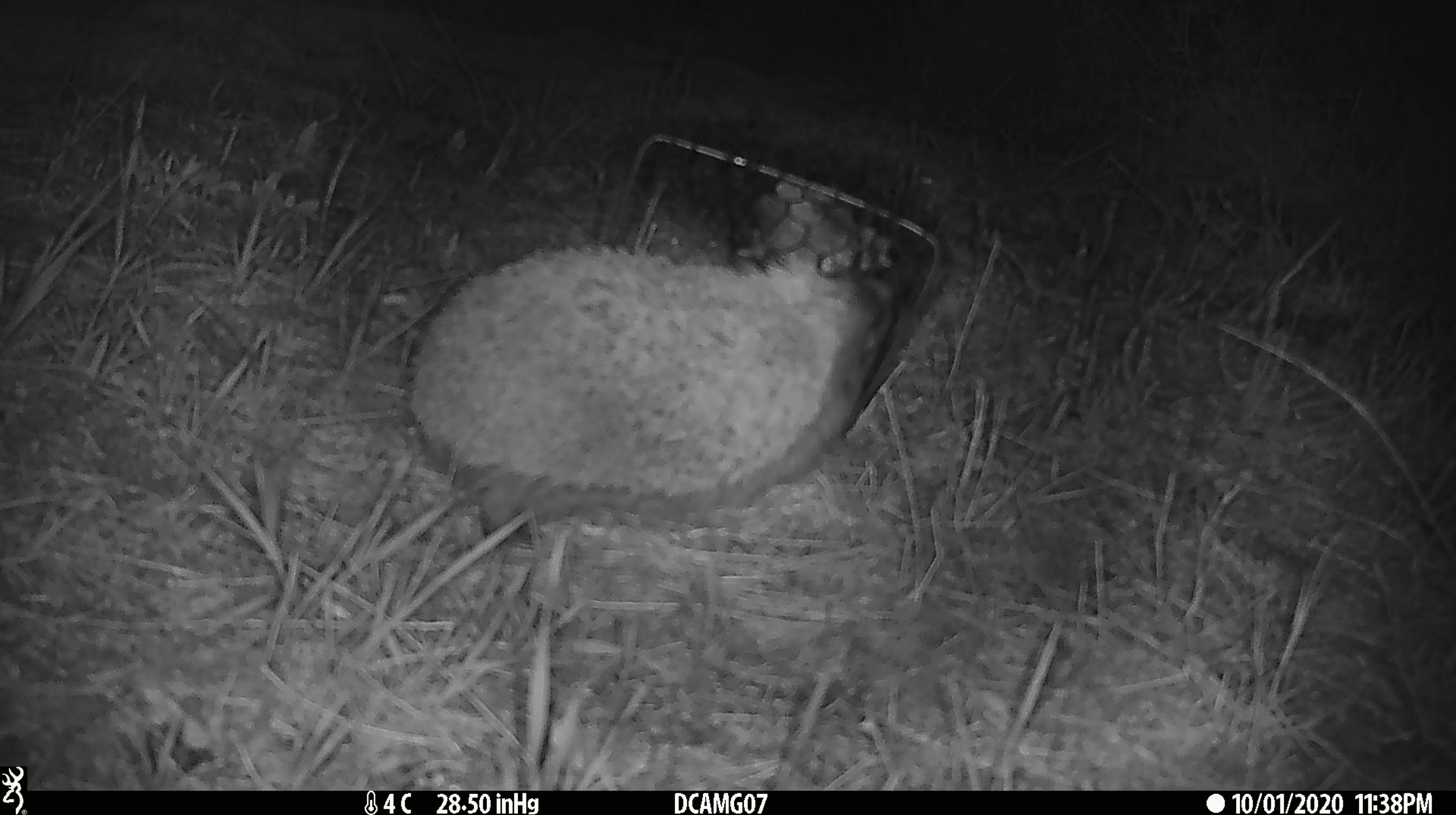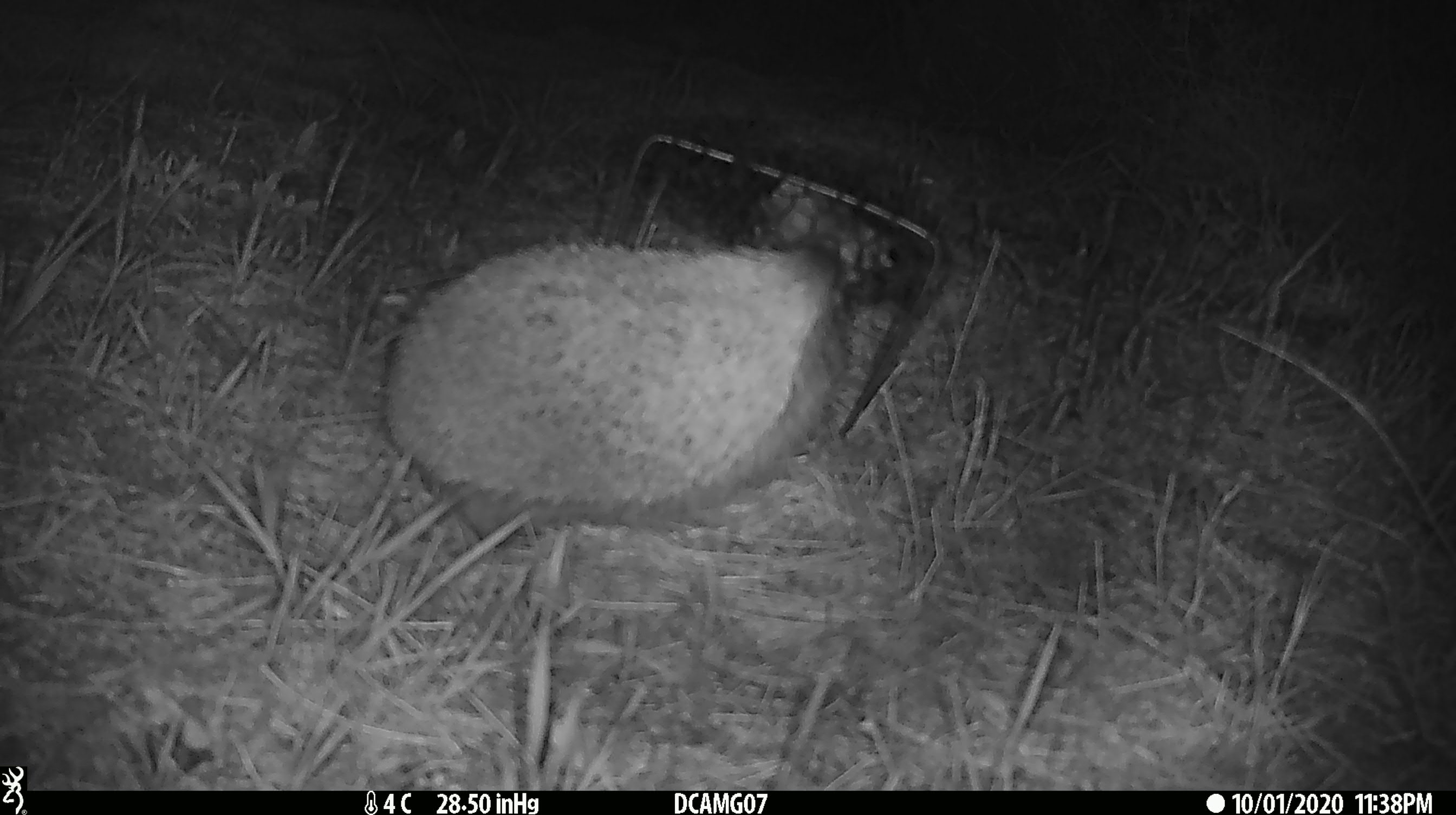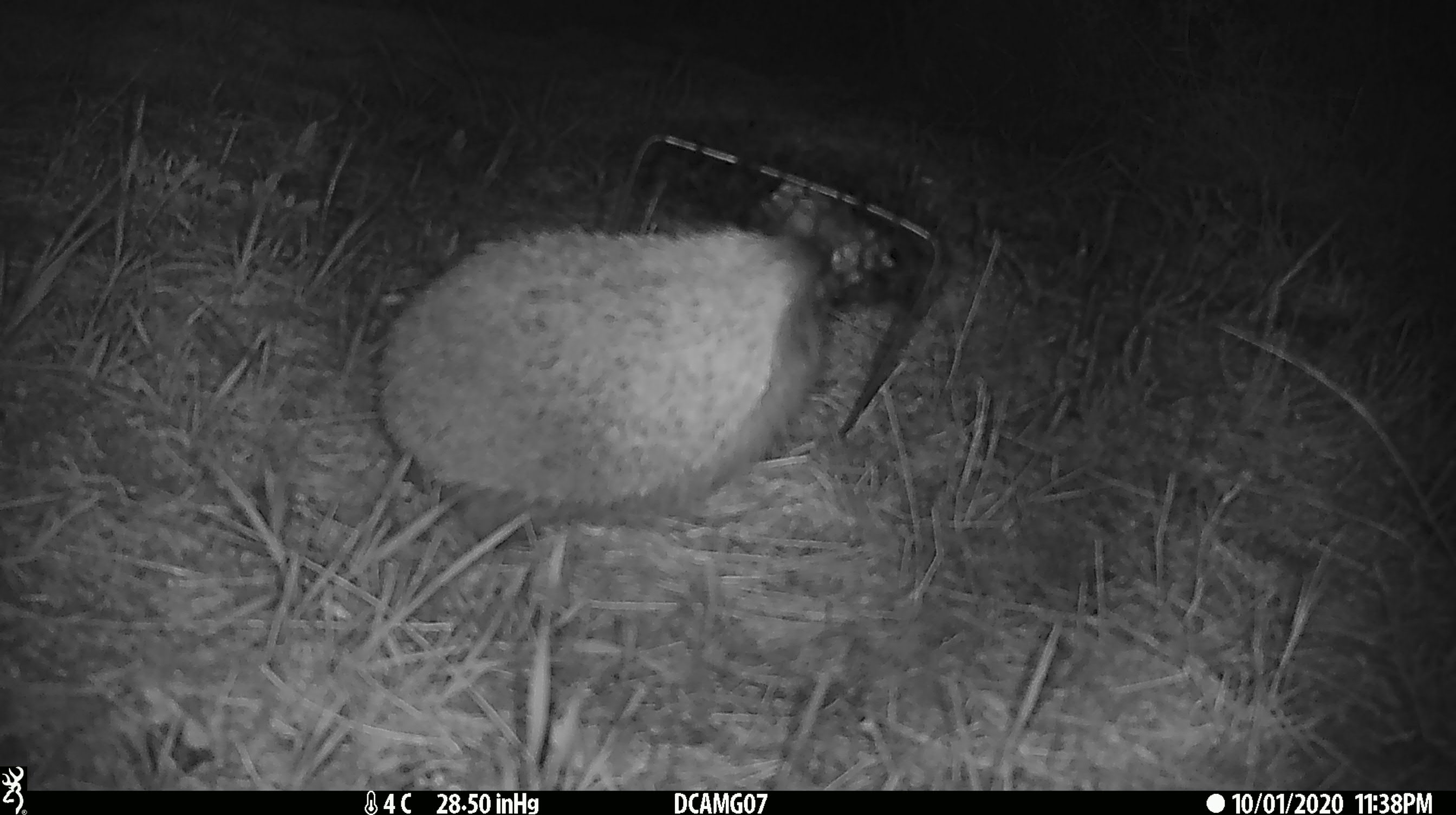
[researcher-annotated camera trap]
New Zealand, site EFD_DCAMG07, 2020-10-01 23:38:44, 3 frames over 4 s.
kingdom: Animalia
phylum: Chordata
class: Mammalia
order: Eulipotyphla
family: Erinaceidae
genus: Erinaceus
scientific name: Erinaceus europaeus europaeus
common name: european hedgehog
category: hedgehog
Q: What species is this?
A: Hedgehog (european hedgehog) (Erinaceus europaeus europaeus).